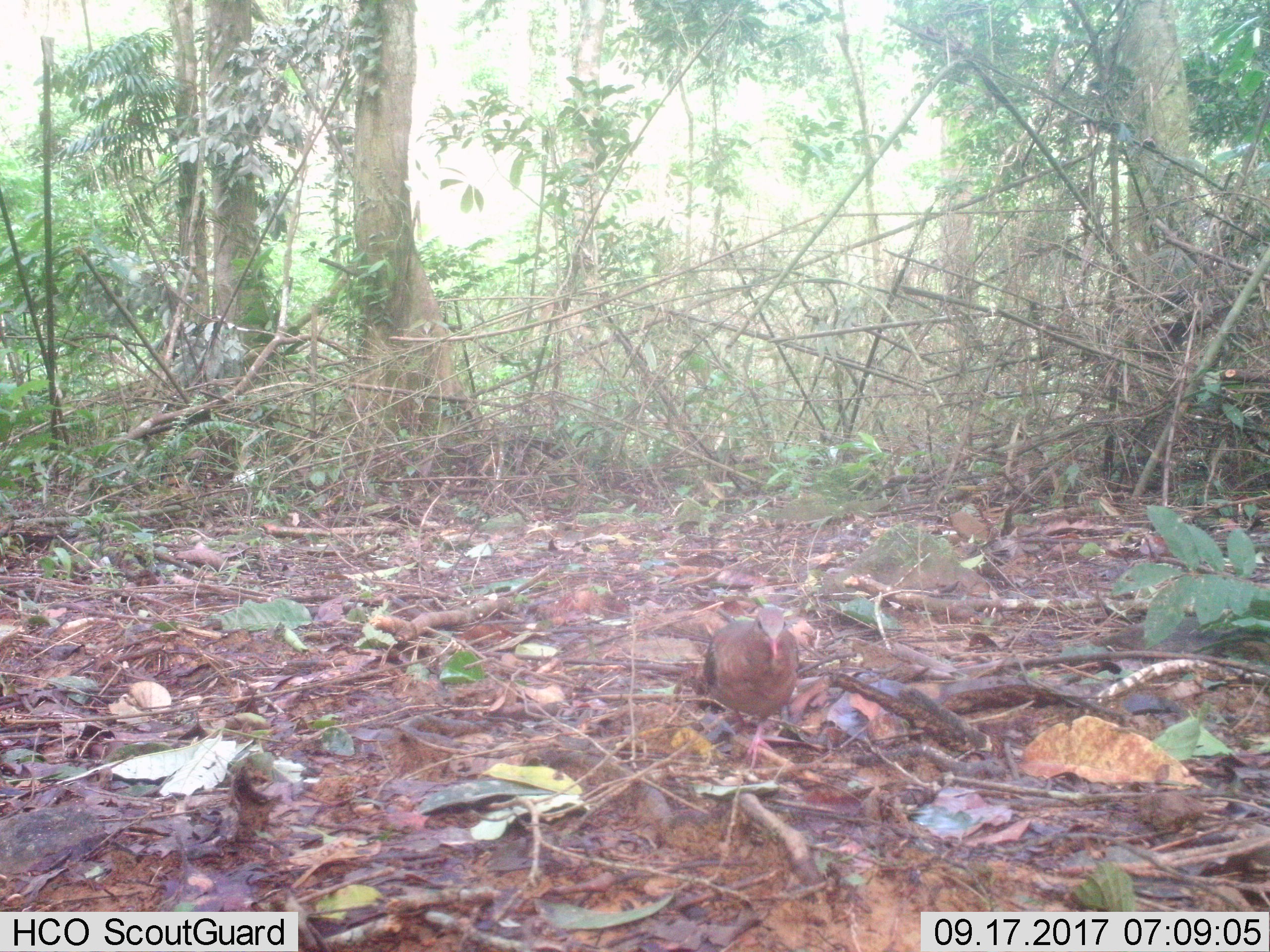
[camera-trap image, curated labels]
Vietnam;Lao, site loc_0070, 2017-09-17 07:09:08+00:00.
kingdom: Animalia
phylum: Chordata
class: Aves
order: Columbiformes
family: Columbidae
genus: Chalcophaps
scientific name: Chalcophaps indica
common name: emerald dove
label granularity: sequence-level